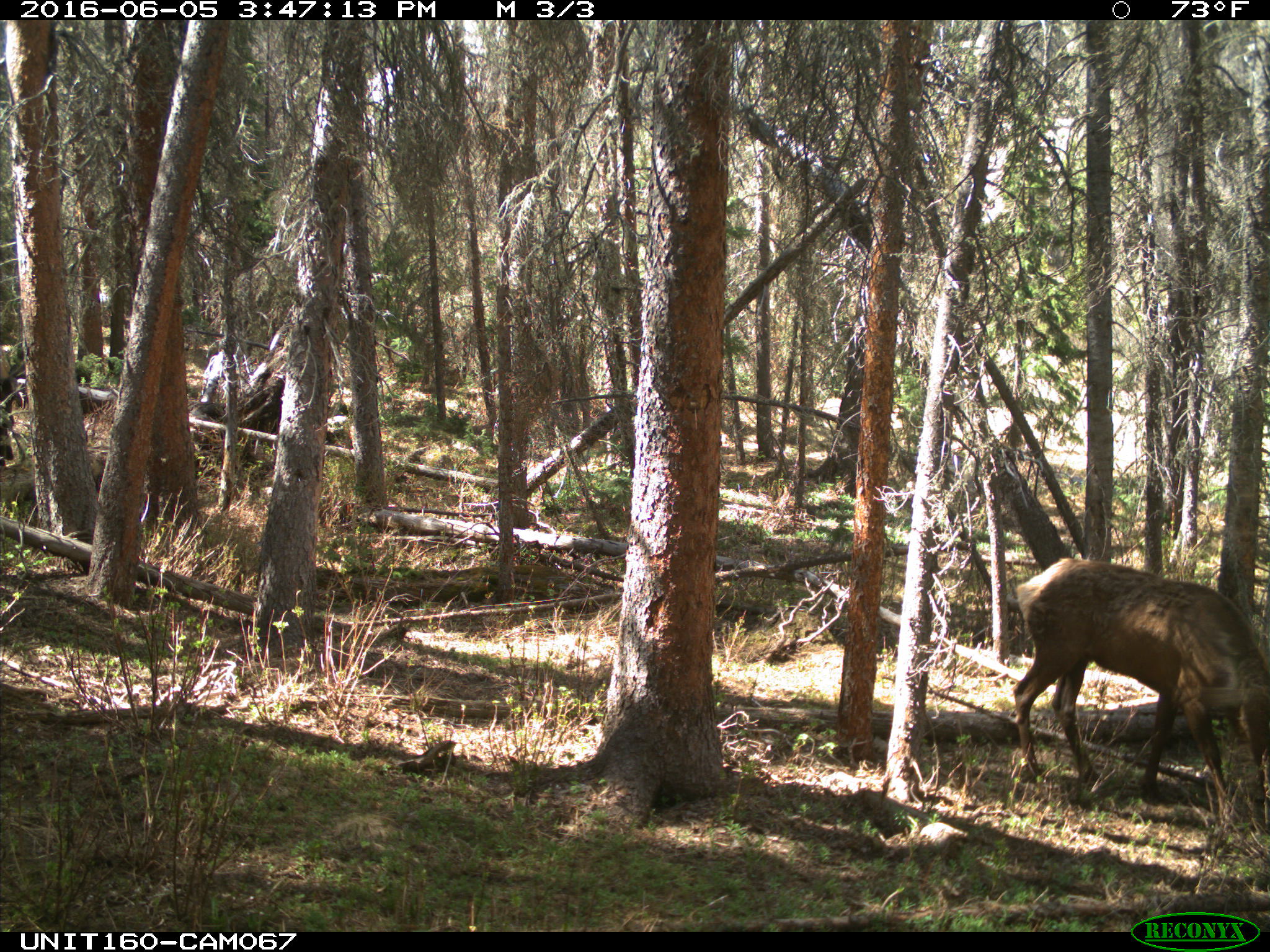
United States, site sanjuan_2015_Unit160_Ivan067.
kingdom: Animalia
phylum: Chordata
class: Mammalia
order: Artiodactyla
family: Cervidae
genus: Cervus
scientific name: Cervus elaphus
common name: red deer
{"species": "Cervus elaphus (red deer)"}